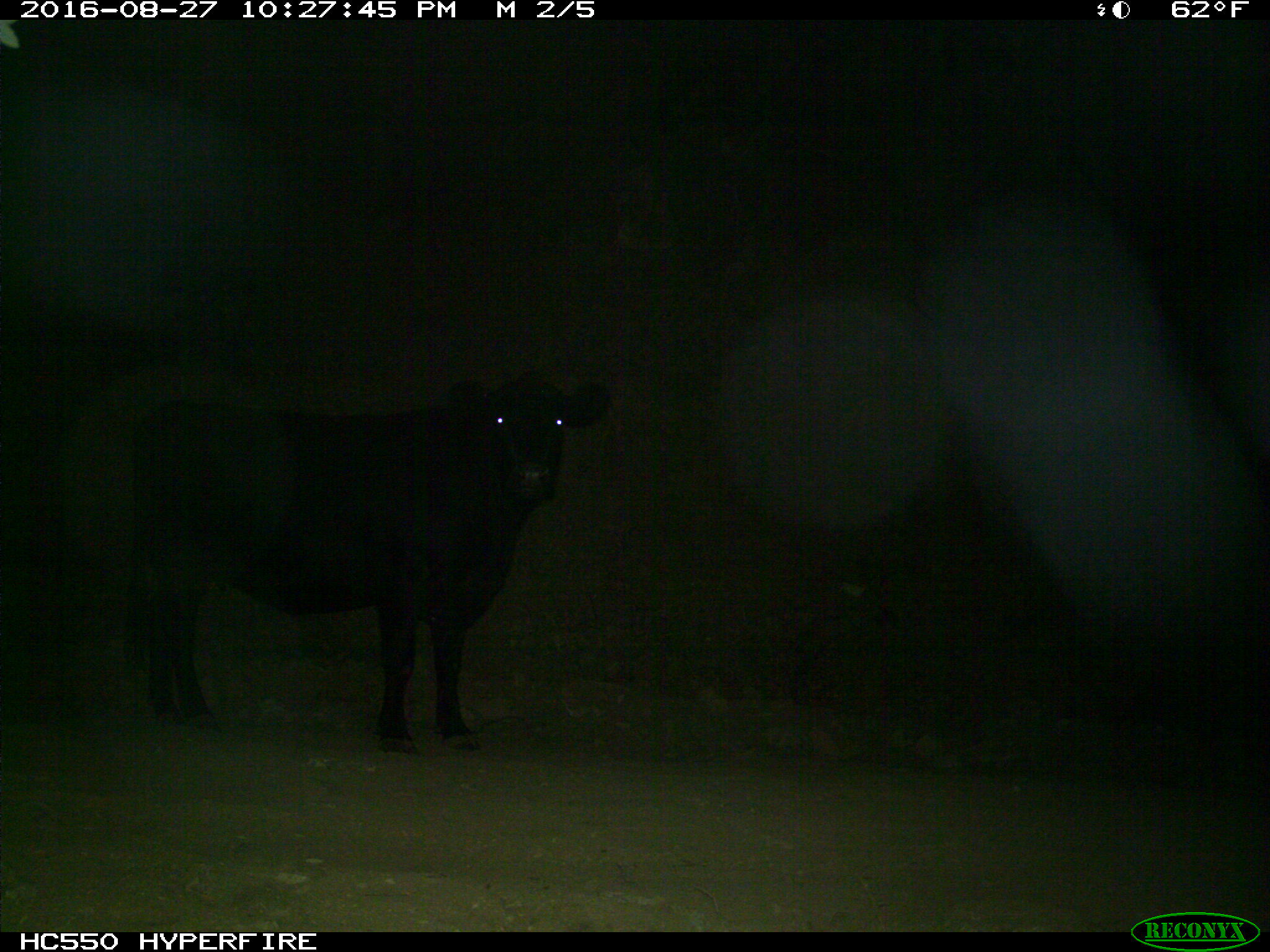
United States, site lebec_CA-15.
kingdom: Animalia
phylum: Chordata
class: Mammalia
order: Artiodactyla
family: Bovidae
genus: Bos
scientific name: Bos taurus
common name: domestic cow